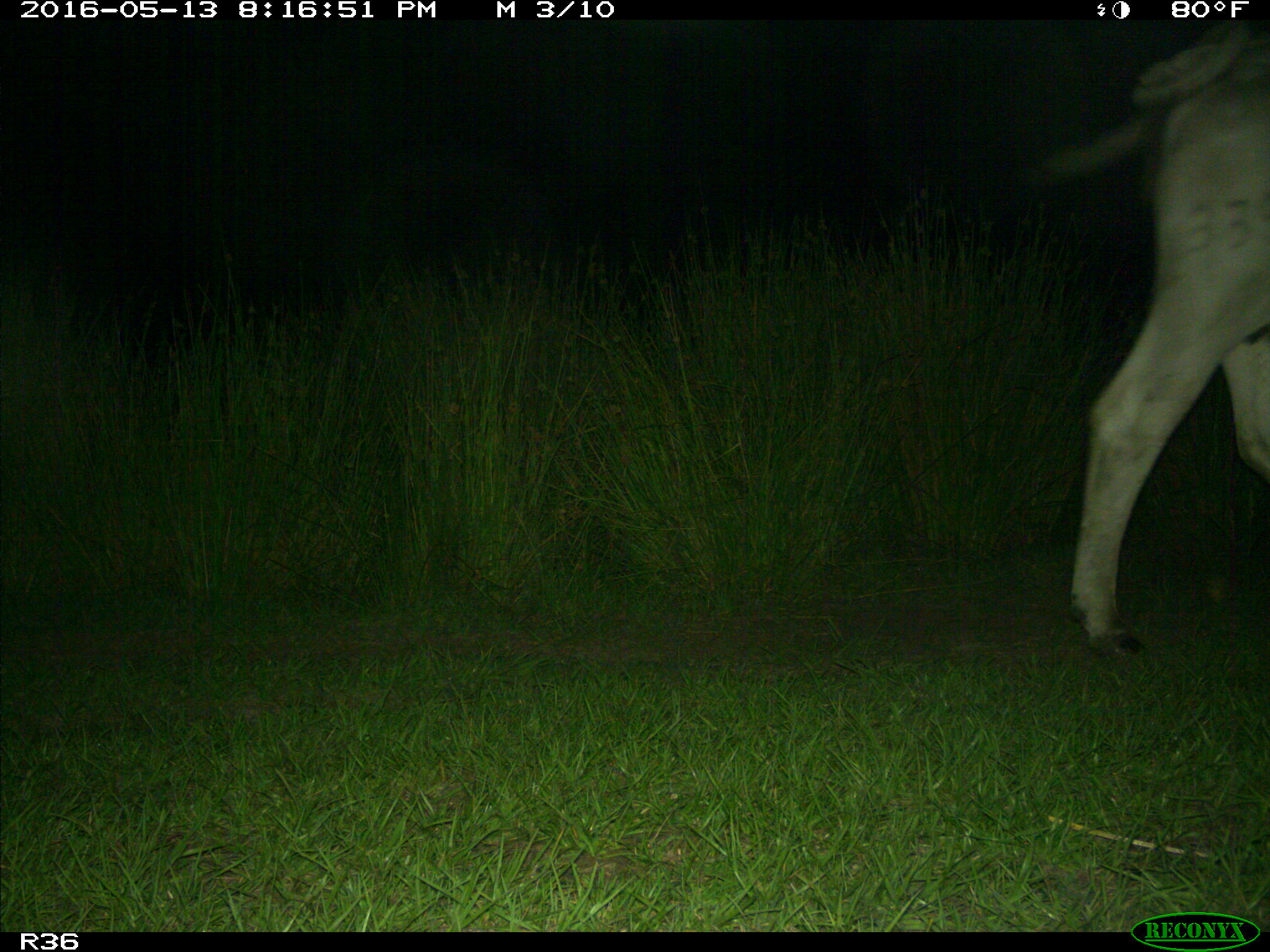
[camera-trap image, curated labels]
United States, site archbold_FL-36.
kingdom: Animalia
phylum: Chordata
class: Mammalia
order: Artiodactyla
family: Bovidae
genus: Bos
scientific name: Bos taurus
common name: domestic cow